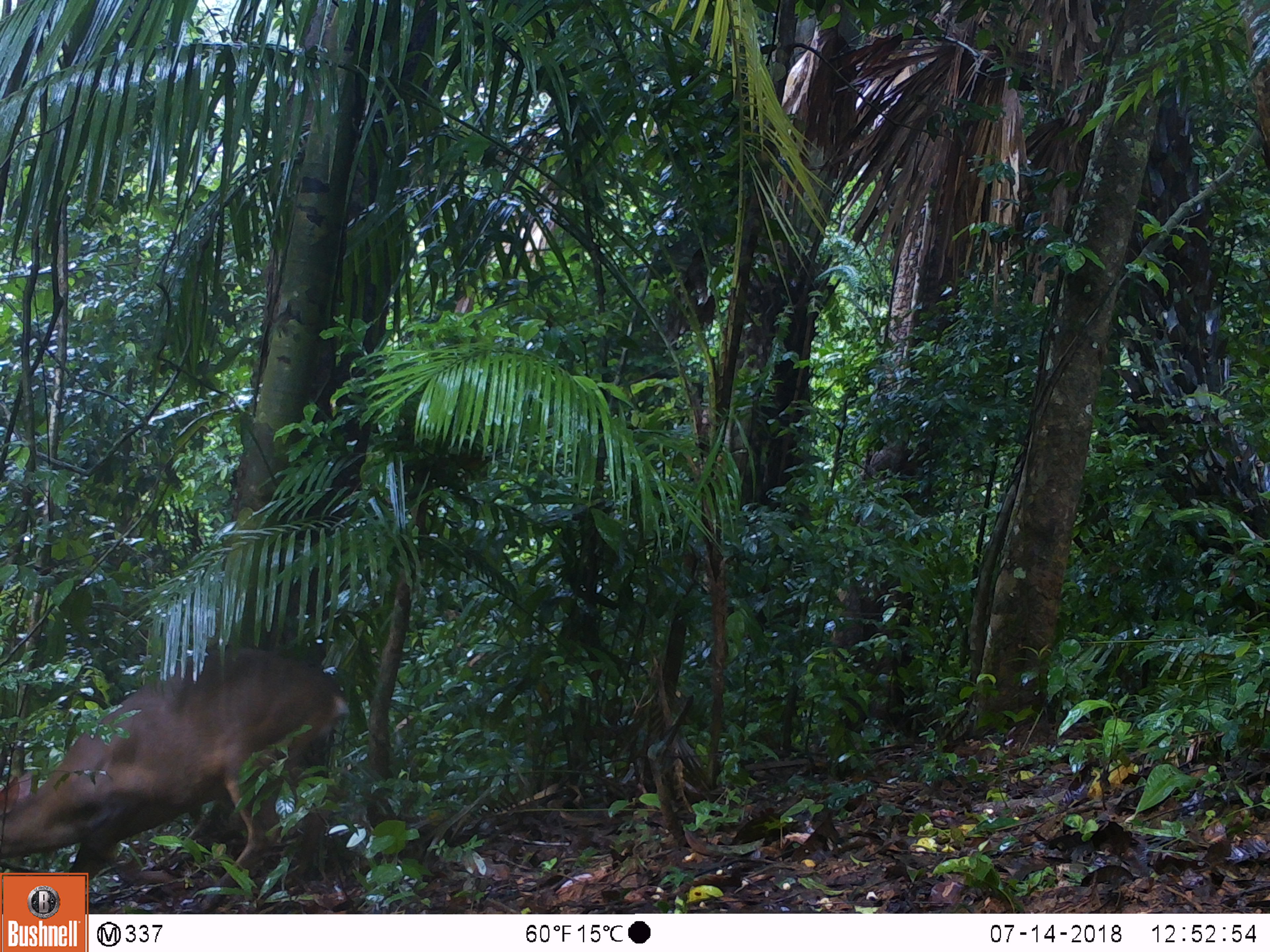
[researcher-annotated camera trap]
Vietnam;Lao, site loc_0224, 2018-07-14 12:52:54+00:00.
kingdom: Animalia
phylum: Chordata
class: Mammalia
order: Artiodactyla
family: Cervidae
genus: Muntiacus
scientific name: Muntiacus vuquangensis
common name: large-antlered muntjac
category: large antlered muntjac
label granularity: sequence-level